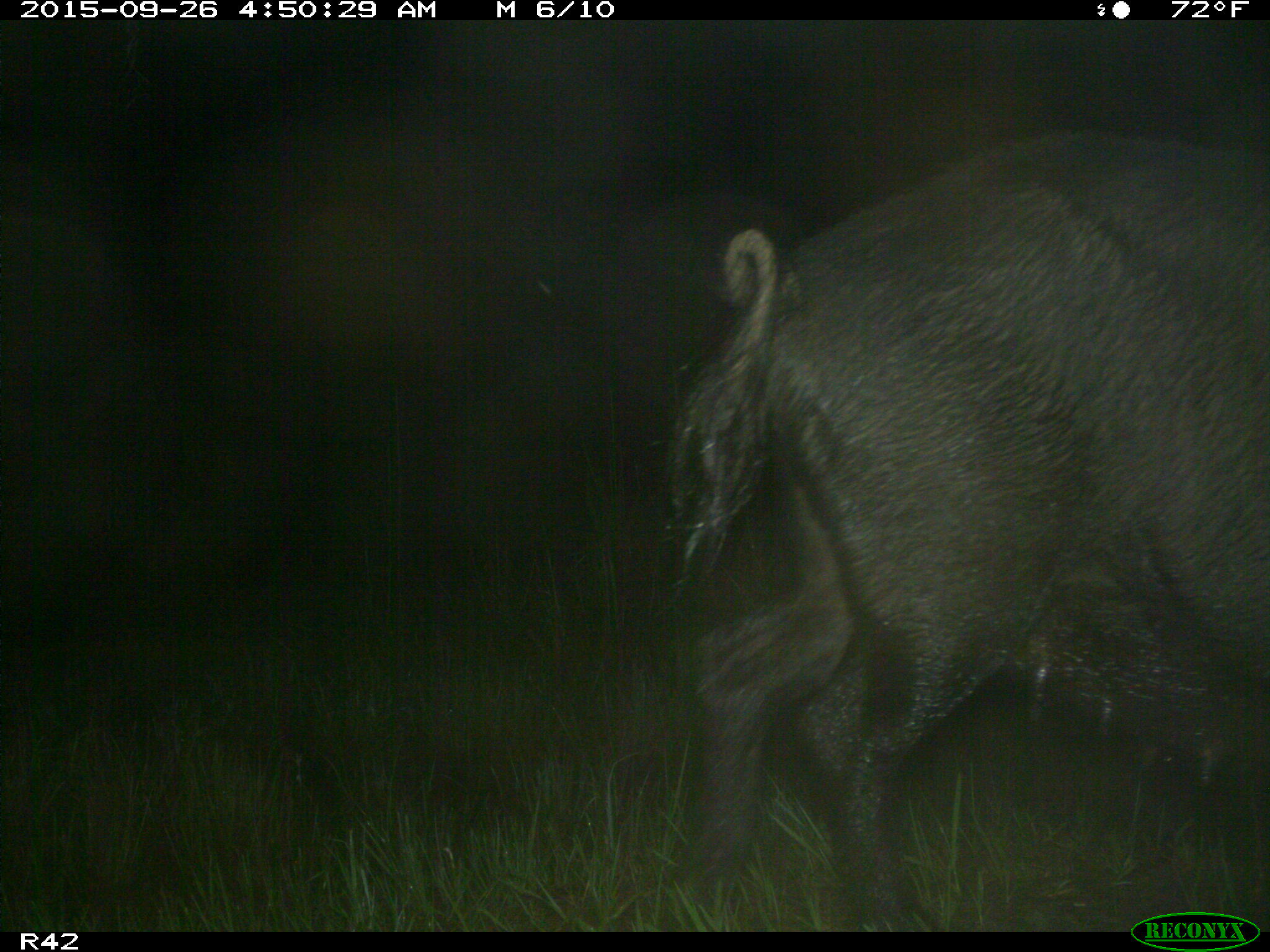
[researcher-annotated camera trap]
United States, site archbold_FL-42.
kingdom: Animalia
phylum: Chordata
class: Mammalia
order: Artiodactyla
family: Suidae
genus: Sus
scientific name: Sus scrofa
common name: wild boar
Sus scrofa (wild boar).